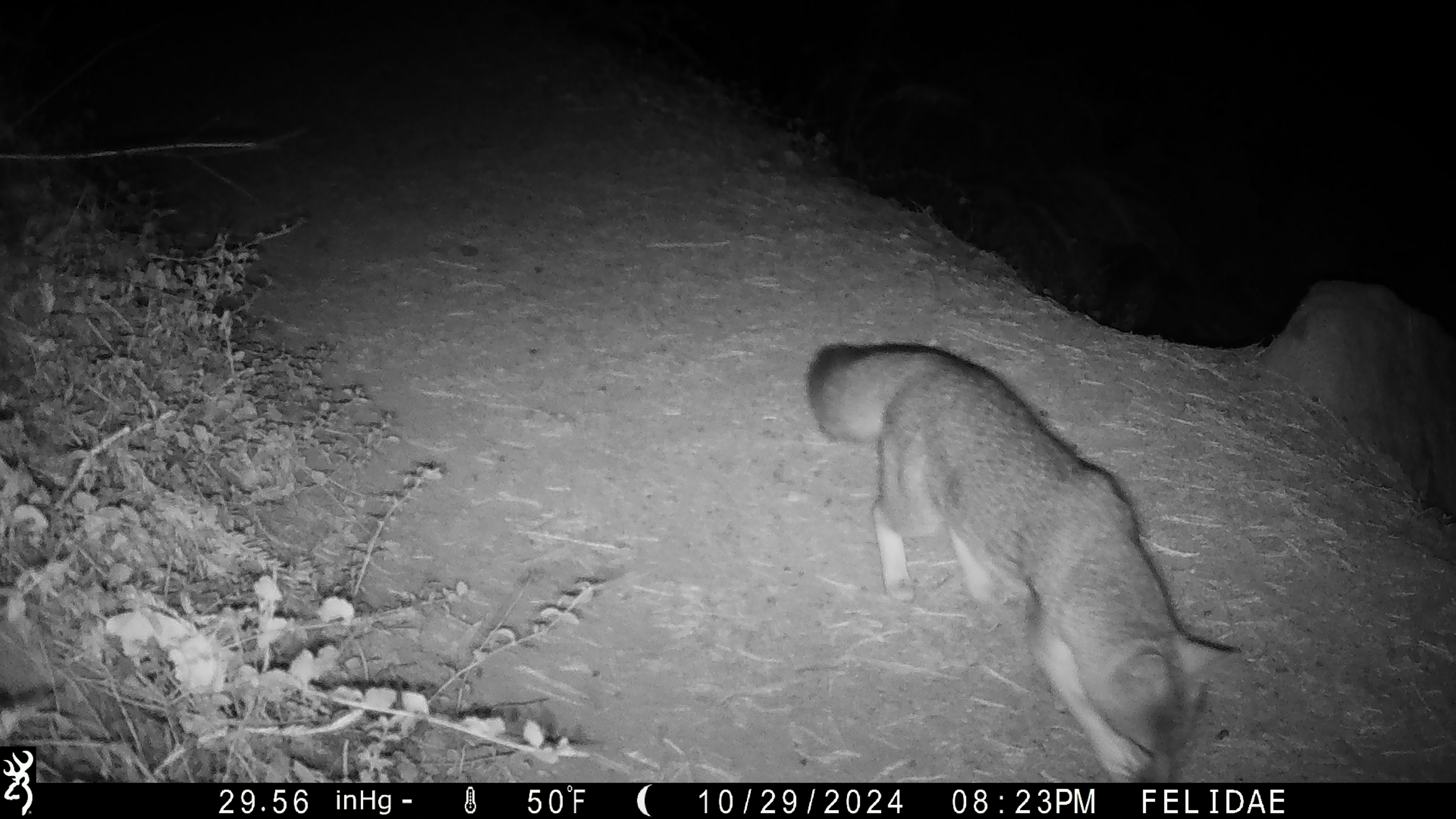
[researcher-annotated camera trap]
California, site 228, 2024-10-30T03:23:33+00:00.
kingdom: Animalia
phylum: Chordata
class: Mammalia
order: Carnivora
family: Canidae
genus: Urocyon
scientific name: Urocyon cinereoargenteus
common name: gray fox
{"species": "gray fox (Urocyon cinereoargenteus)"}